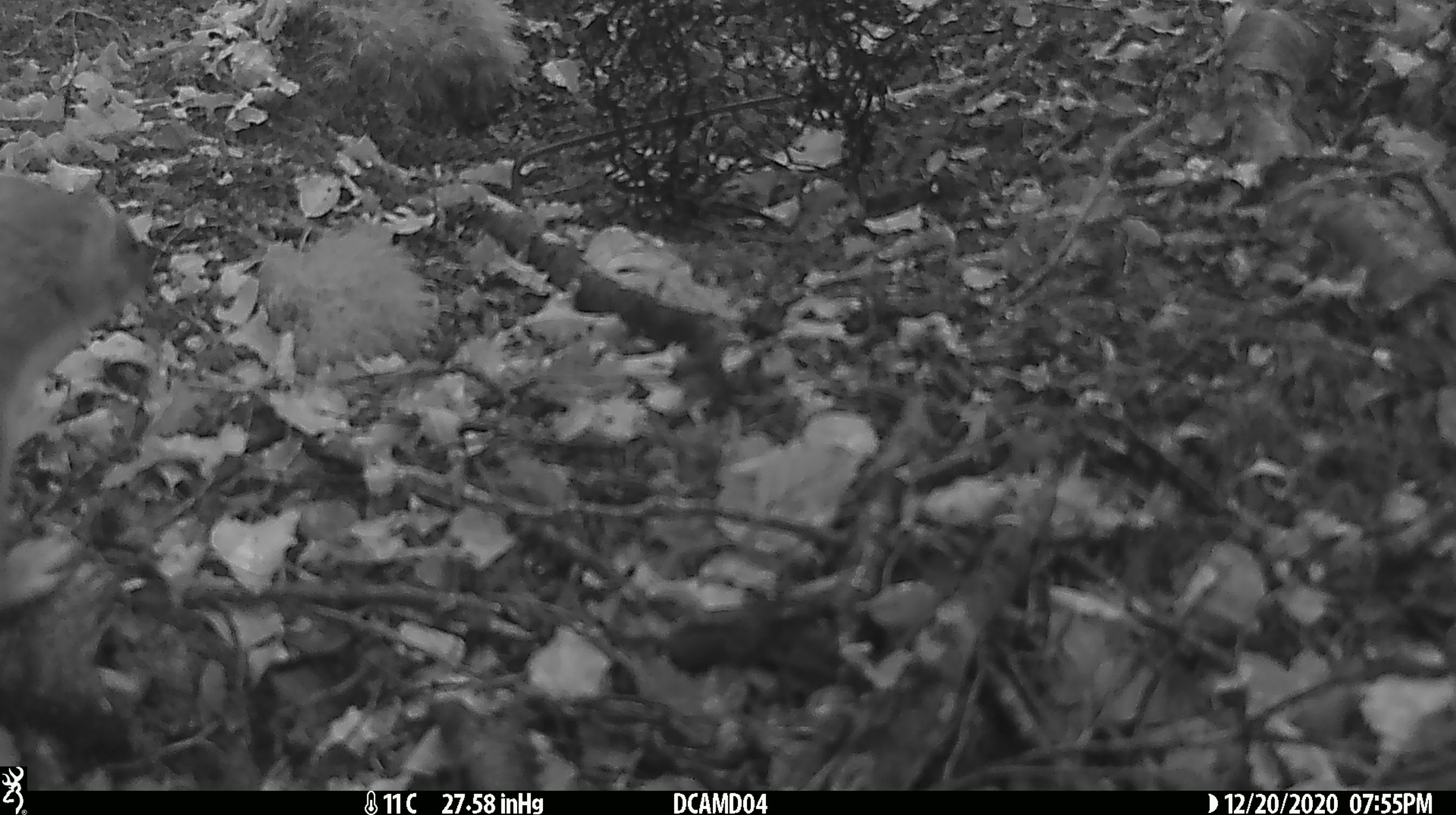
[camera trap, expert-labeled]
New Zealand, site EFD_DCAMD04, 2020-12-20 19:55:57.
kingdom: Animalia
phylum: Chordata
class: Mammalia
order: Carnivora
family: Mustelidae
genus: Mustela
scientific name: Mustela erminea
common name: stoat